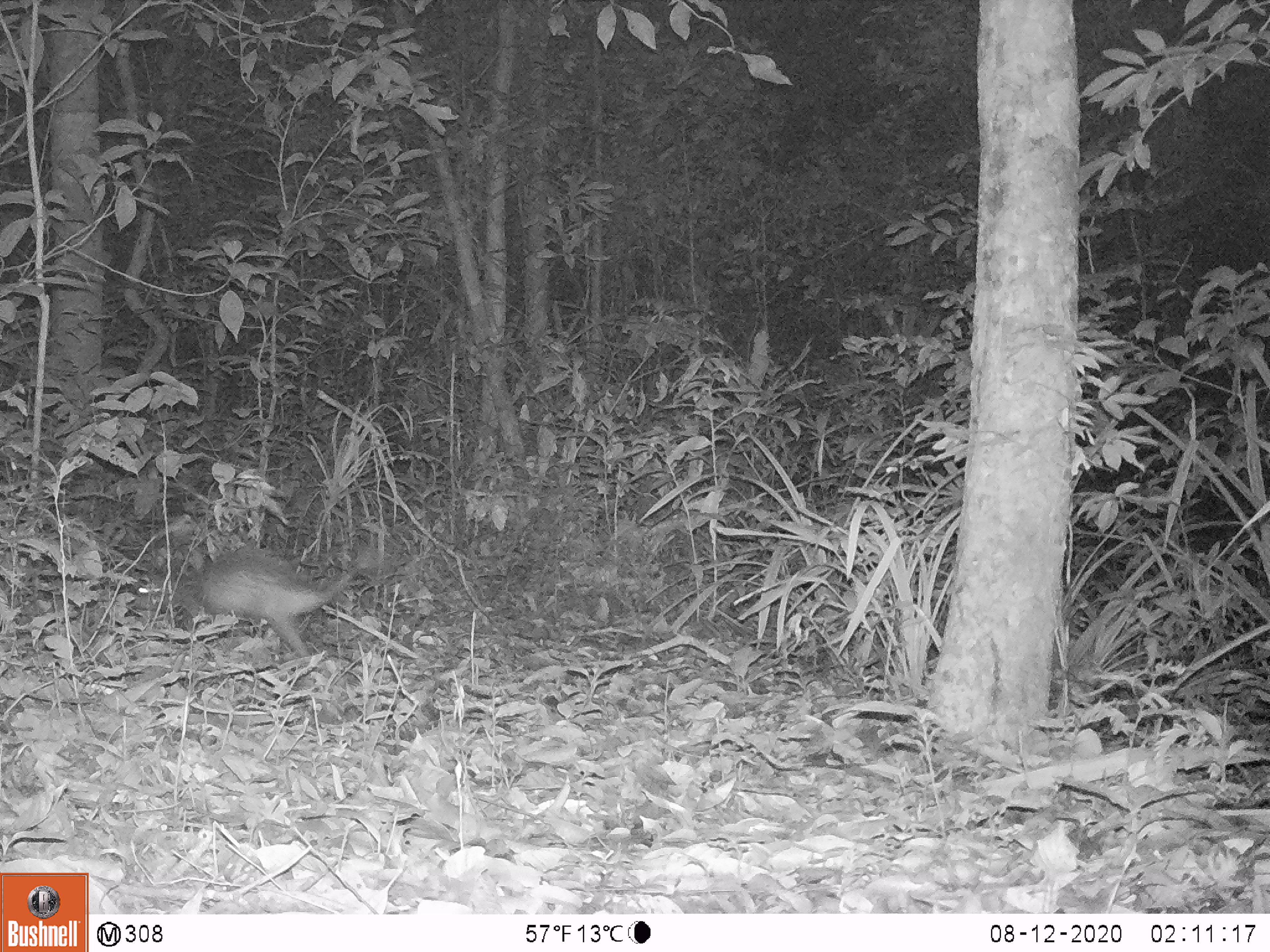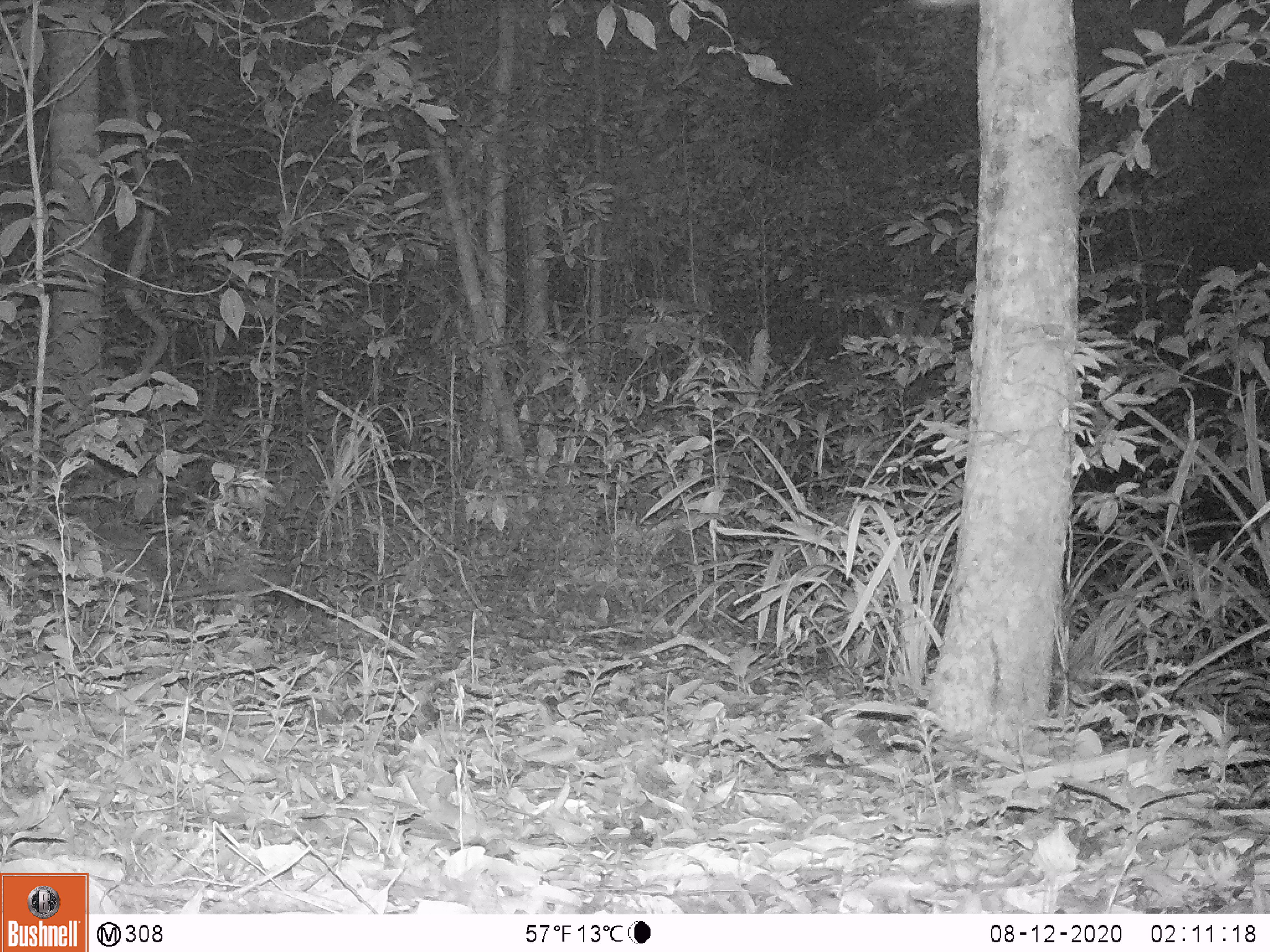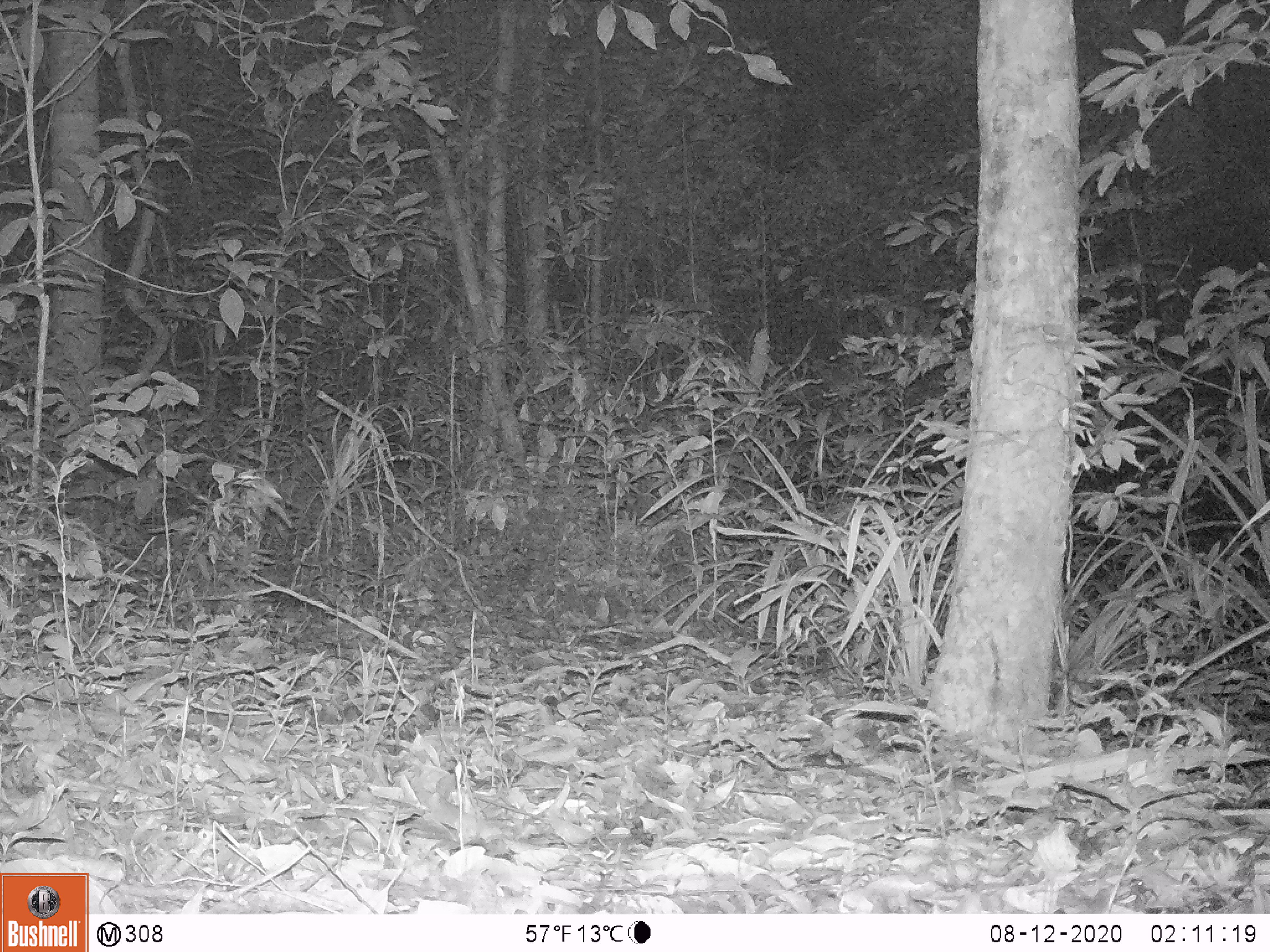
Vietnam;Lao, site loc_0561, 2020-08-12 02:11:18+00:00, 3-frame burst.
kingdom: Animalia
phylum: Chordata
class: Mammalia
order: Rodentia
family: Hystricidae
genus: Atherurus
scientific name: Atherurus macrourus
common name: asiatic brush-tailed porcupine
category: asiatic brush tailed porcupine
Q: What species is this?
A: Asiatic brush tailed porcupine (asiatic brush-tailed porcupine) (Atherurus macrourus).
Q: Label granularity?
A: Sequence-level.